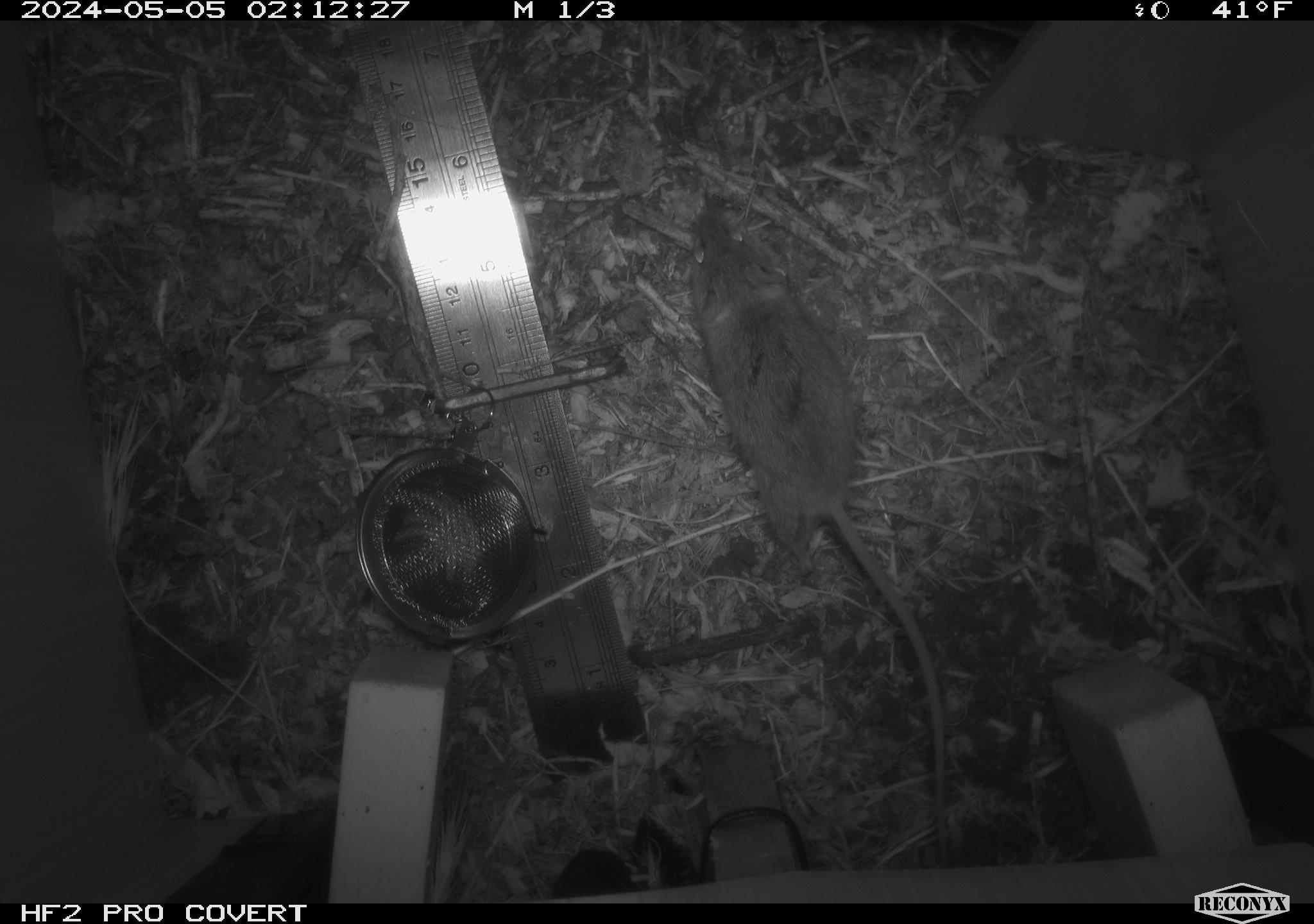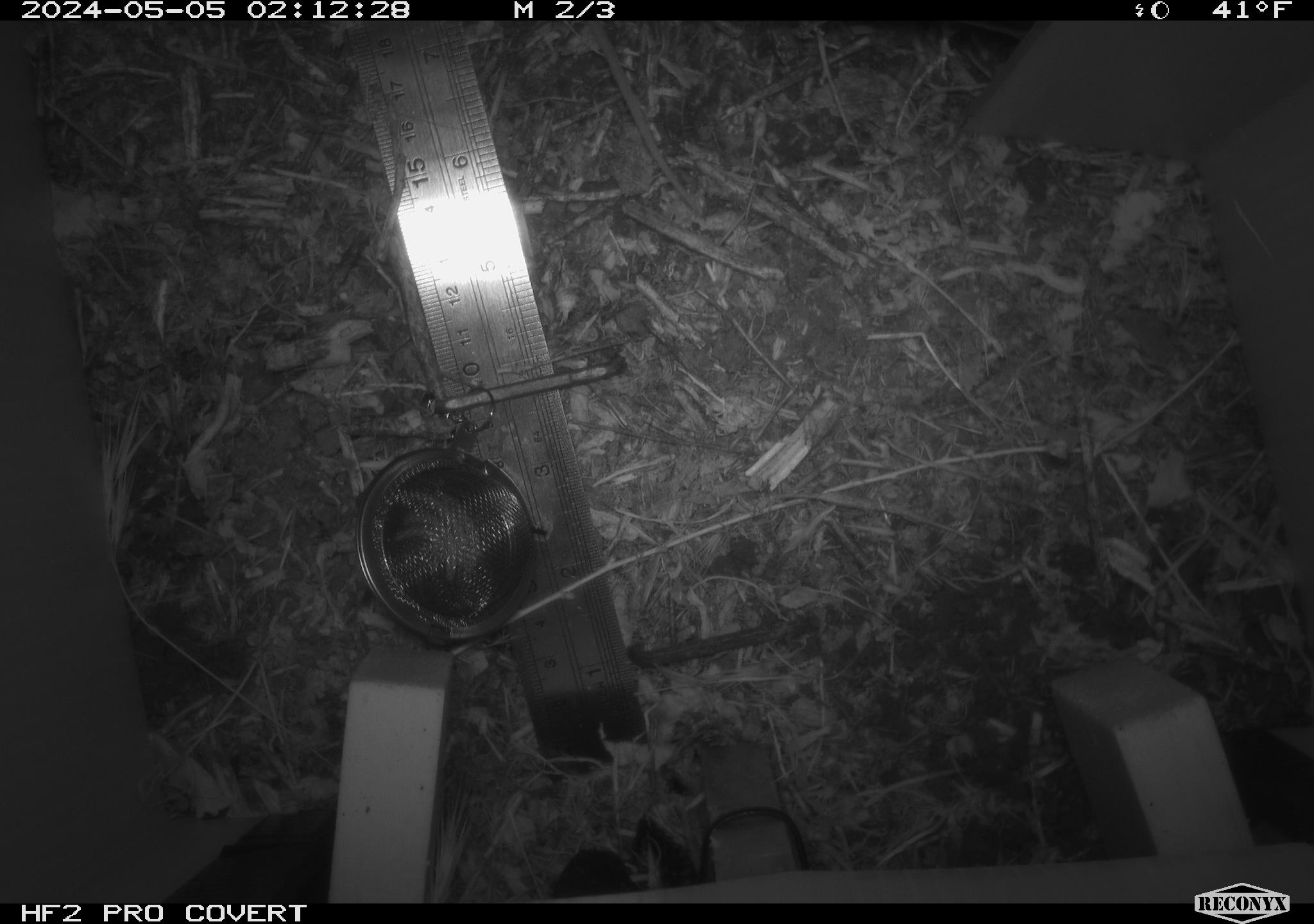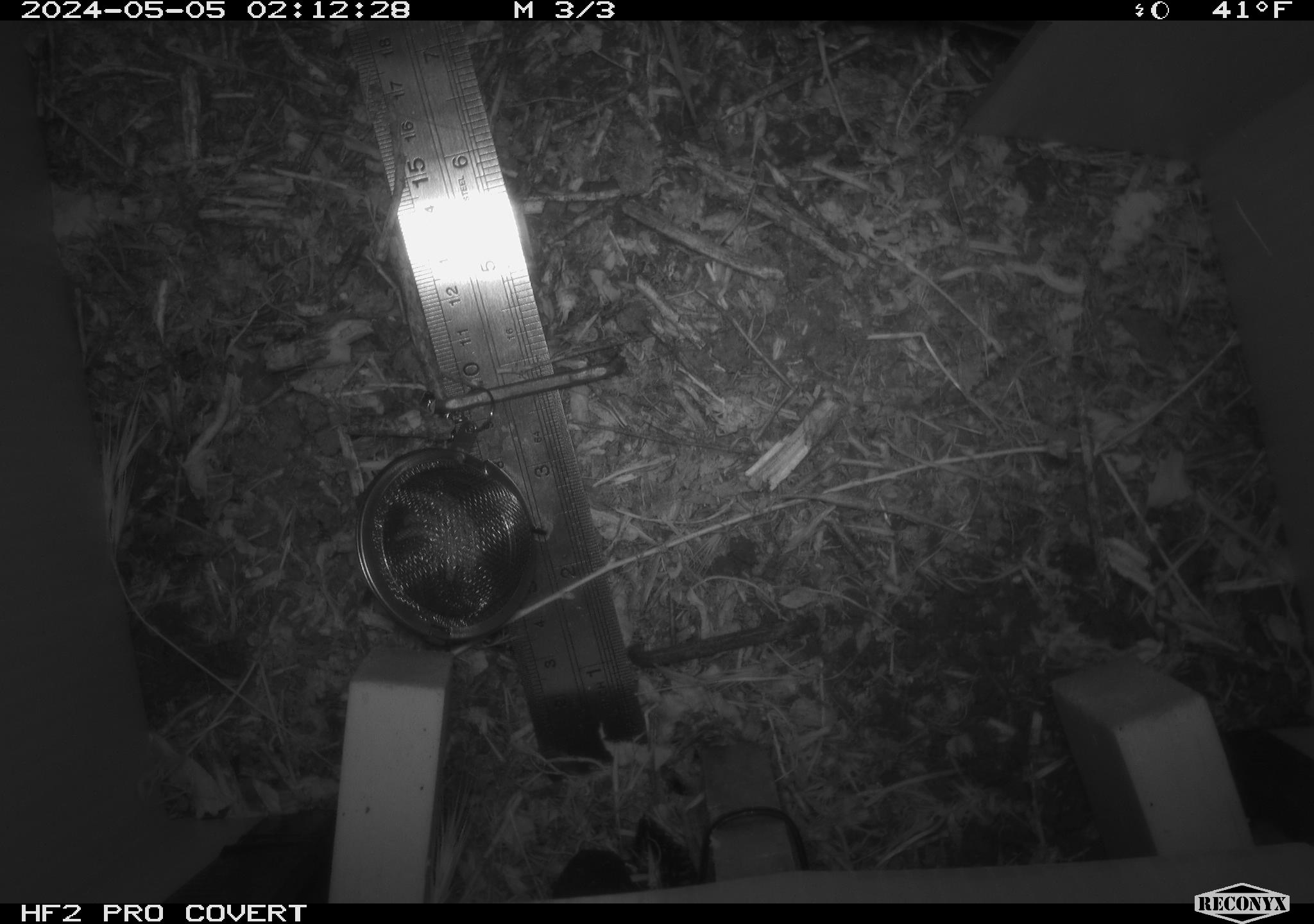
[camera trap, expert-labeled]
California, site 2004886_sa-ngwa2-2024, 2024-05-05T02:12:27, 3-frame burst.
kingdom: Animalia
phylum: Chordata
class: Mammalia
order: Rodentia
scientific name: Rodentia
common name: mouse species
Mouse species (Rodentia).